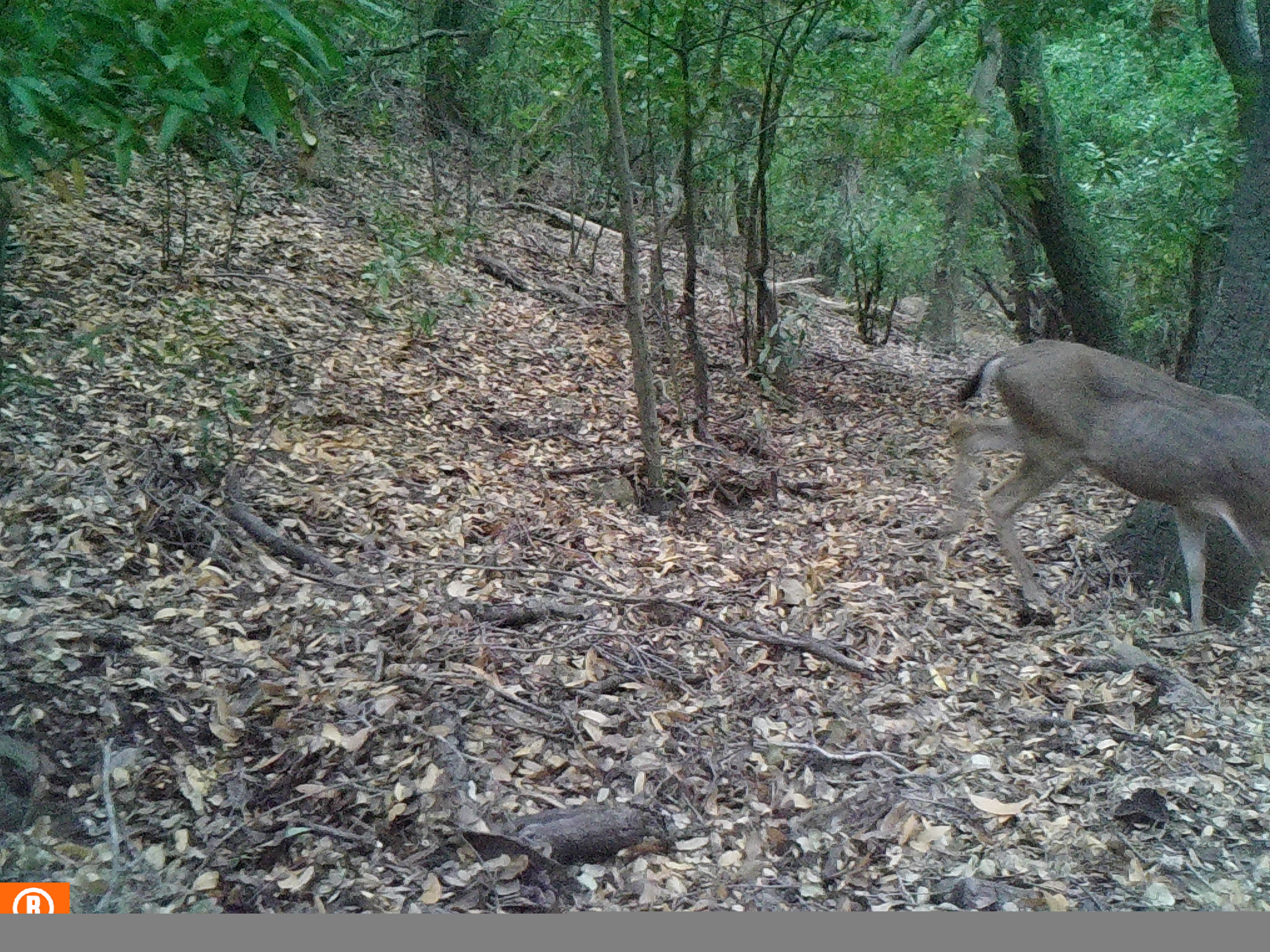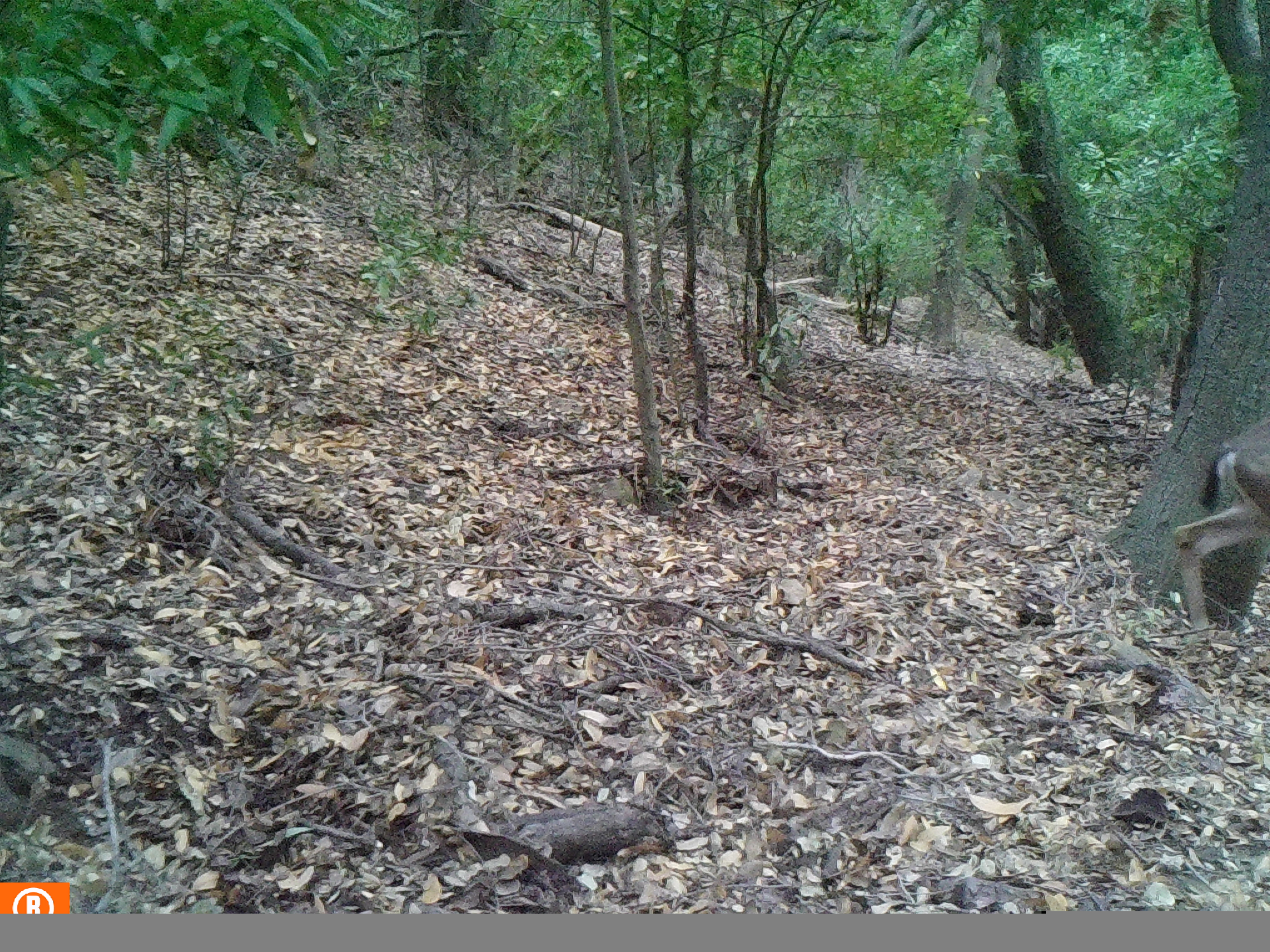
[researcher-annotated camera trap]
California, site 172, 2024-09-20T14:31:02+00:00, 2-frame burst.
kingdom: Animalia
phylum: Chordata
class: Mammalia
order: Artiodactyla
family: Cervidae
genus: Odocoileus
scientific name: Odocoileus hemionus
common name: mule deer